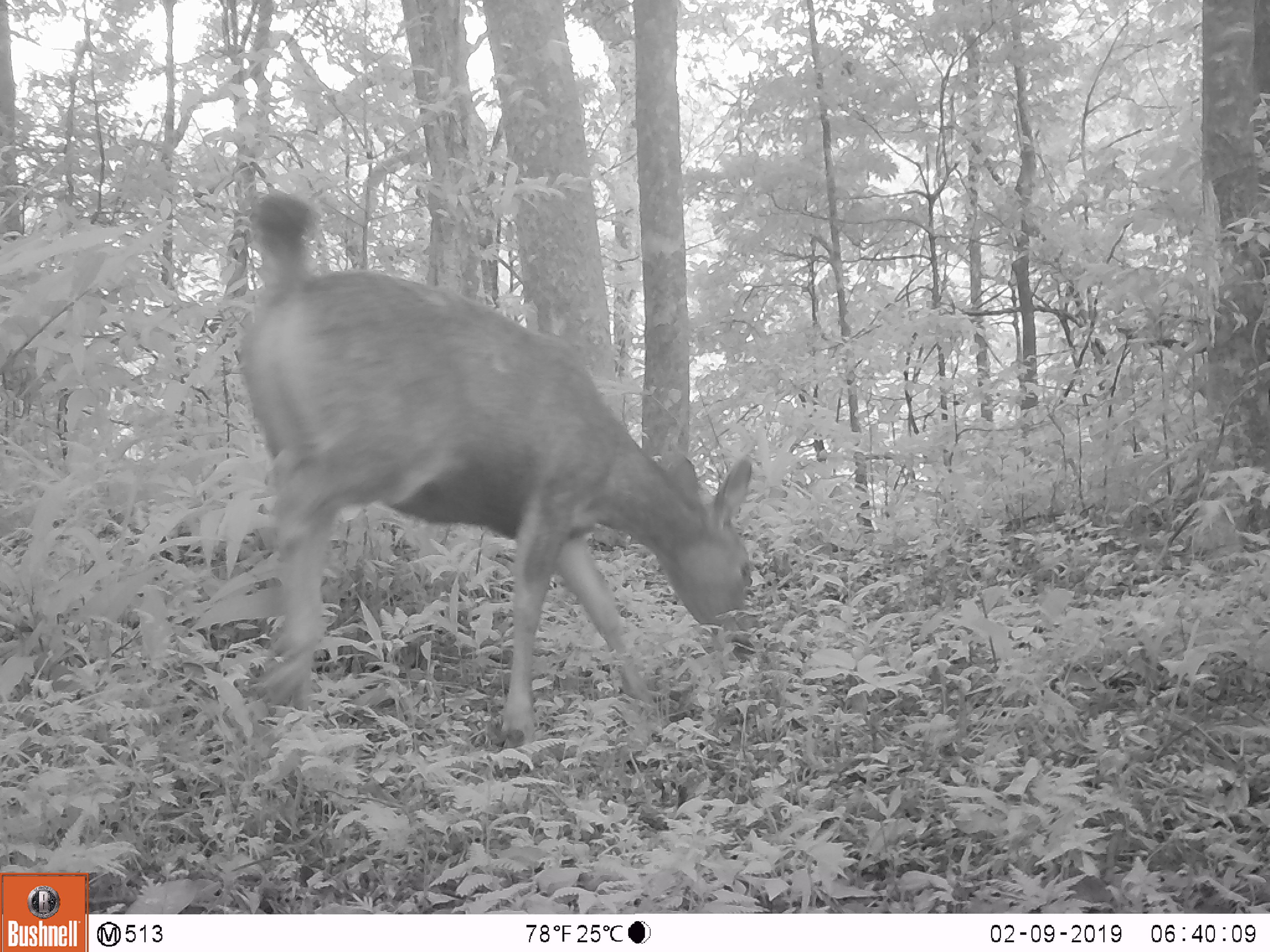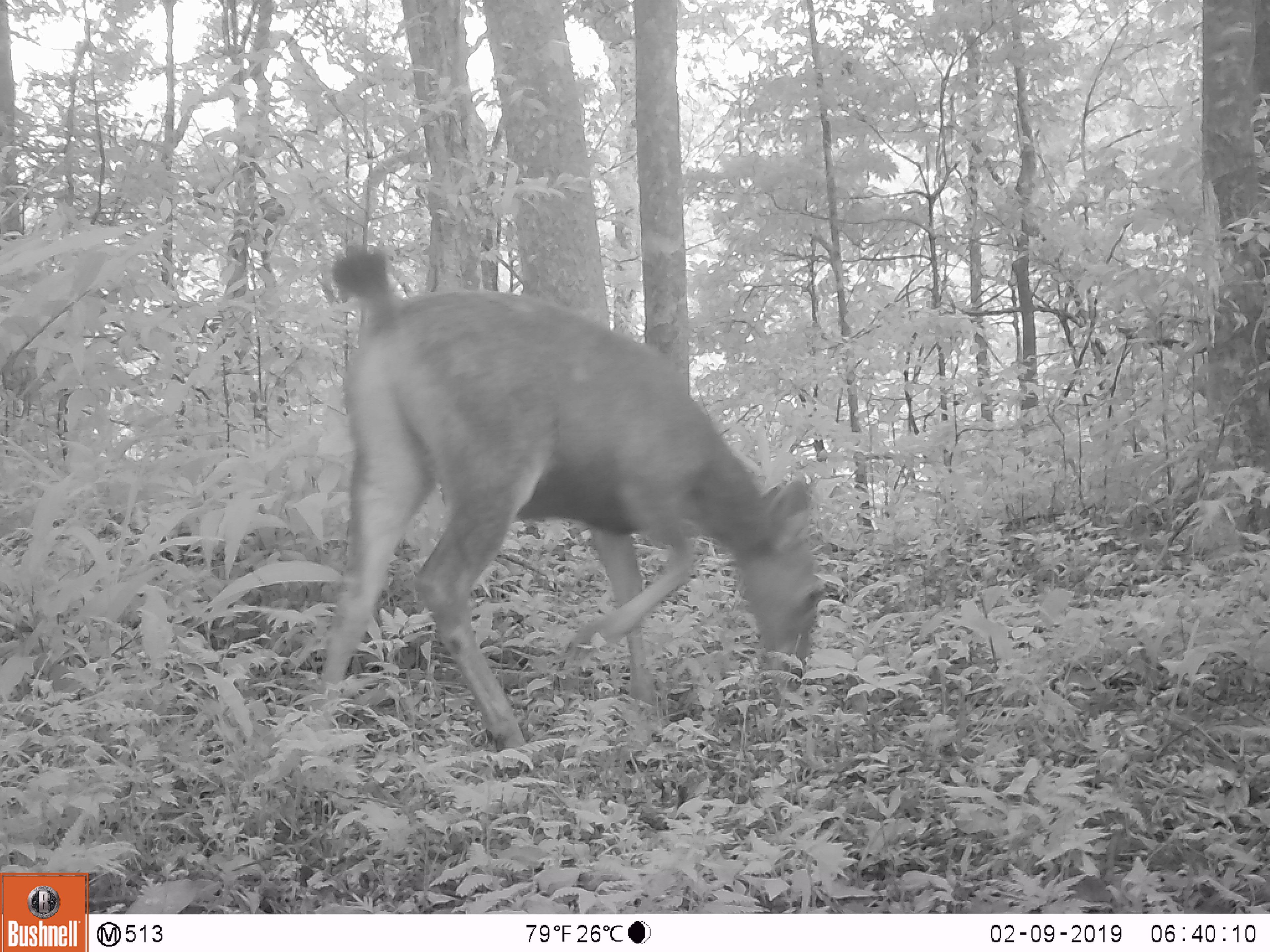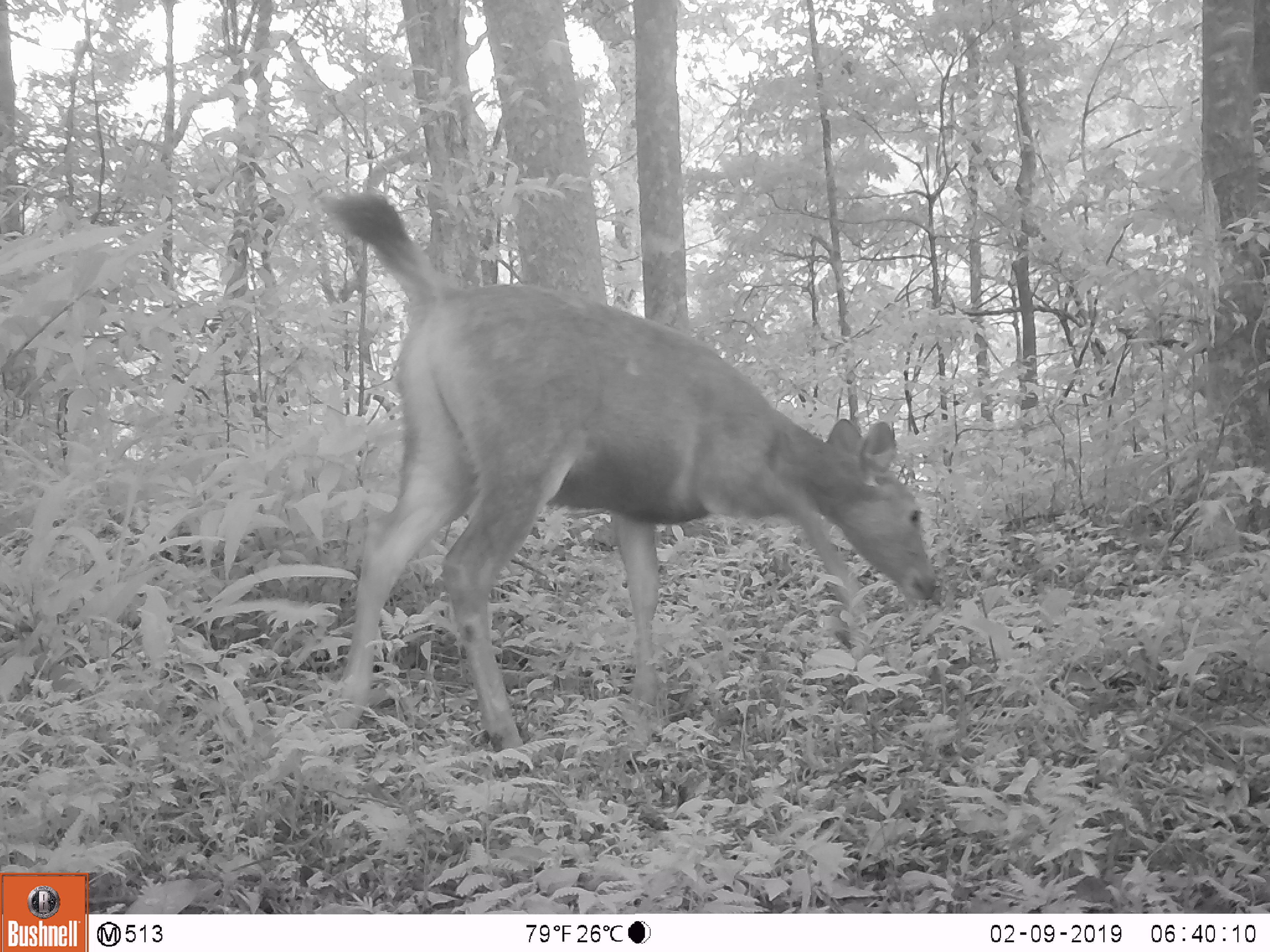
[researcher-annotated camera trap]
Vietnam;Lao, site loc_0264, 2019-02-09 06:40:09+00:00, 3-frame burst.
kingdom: Animalia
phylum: Chordata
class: Mammalia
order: Artiodactyla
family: Cervidae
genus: Rusa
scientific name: Rusa unicolor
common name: sambar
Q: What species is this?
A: Sambar (Rusa unicolor).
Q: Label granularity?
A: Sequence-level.